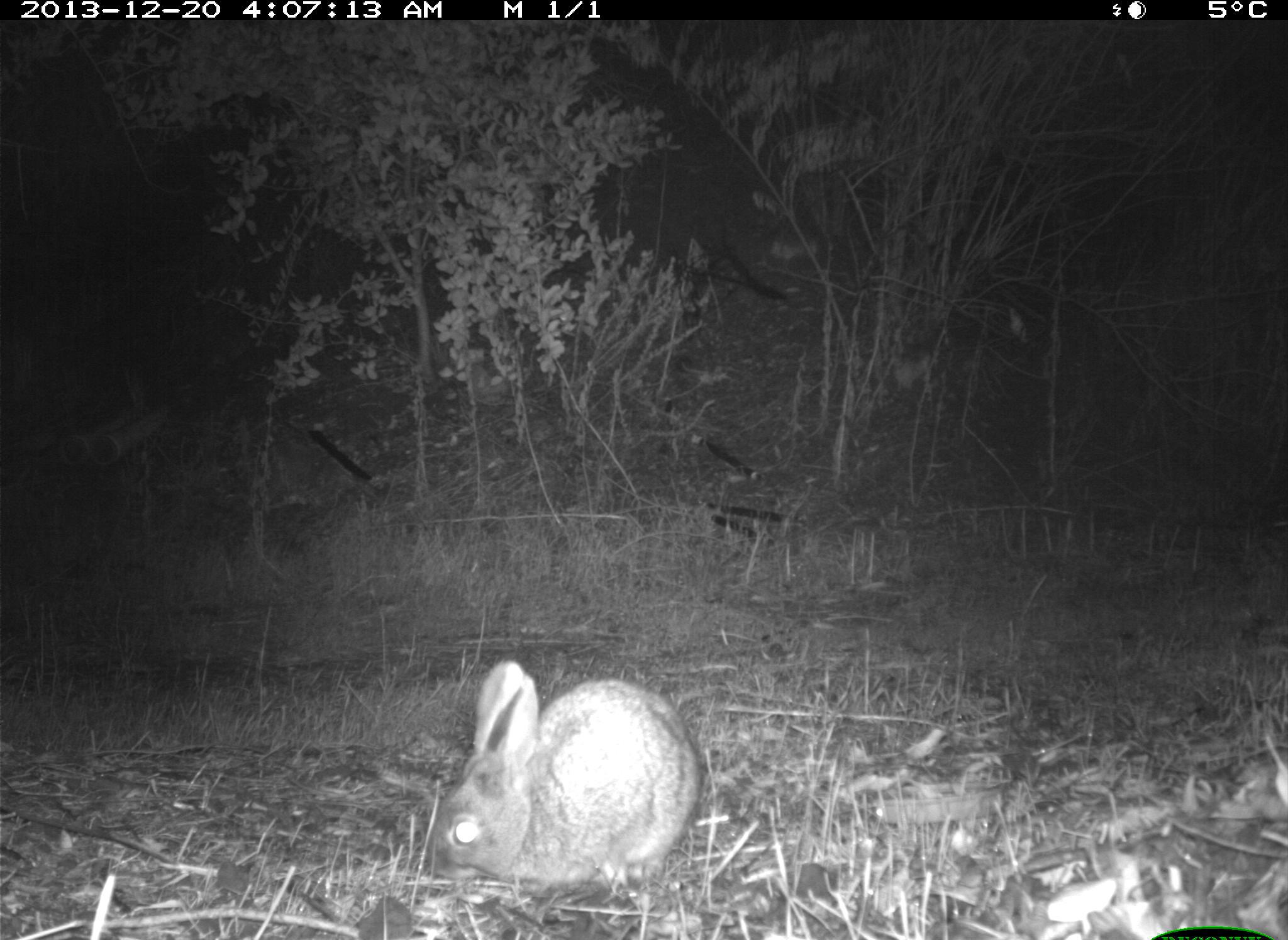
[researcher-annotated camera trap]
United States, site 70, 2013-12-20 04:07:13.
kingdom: Animalia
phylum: Chordata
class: Mammalia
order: Lagomorpha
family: Leporidae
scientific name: Leporidae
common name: rabbits and hares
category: rabbit